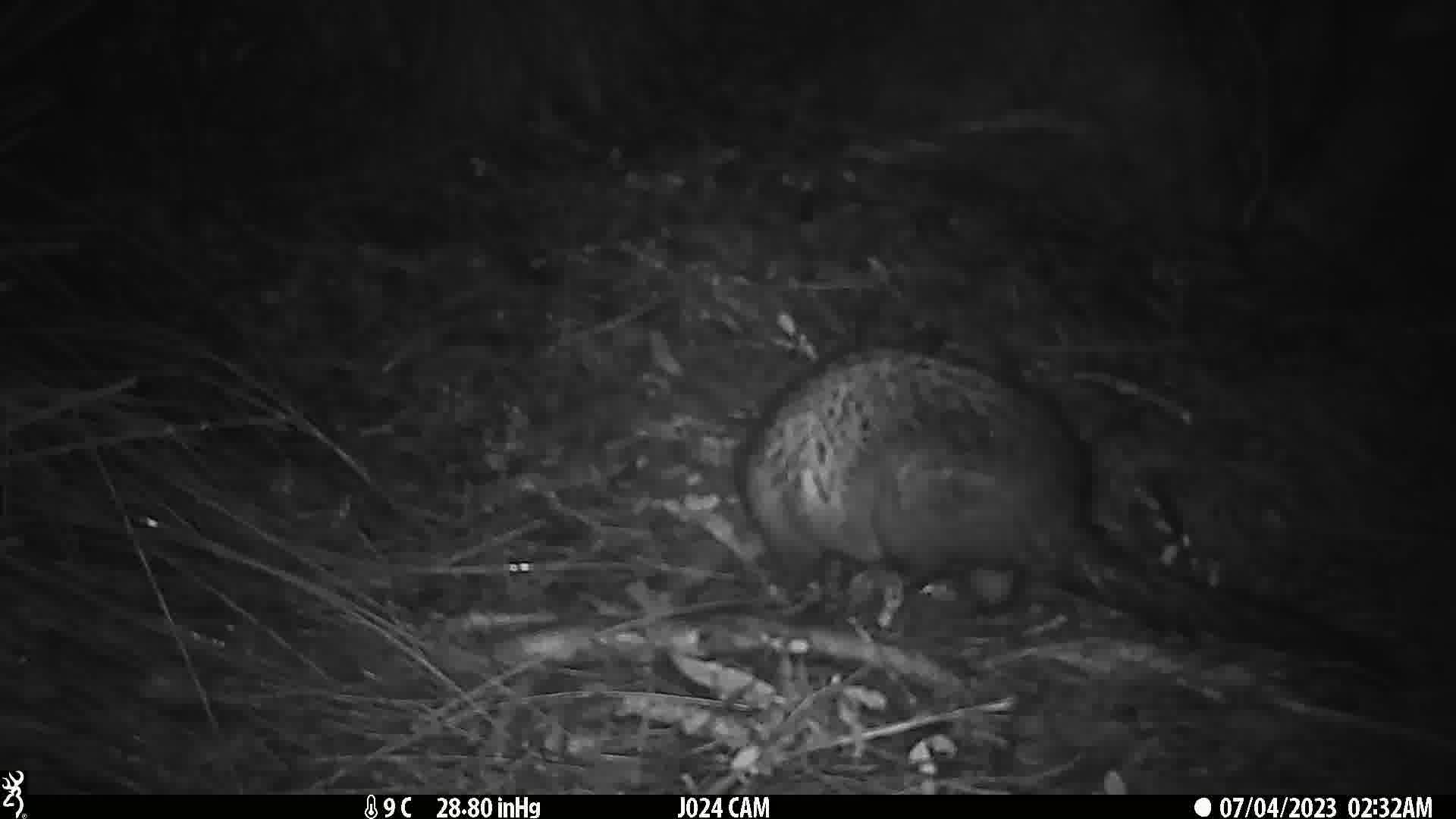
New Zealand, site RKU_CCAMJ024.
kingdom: Animalia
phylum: Chordata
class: Mammalia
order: Diprotodontia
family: Phalangeridae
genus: Trichosurus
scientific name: Trichosurus vulpecula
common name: common brushtail possum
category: possum